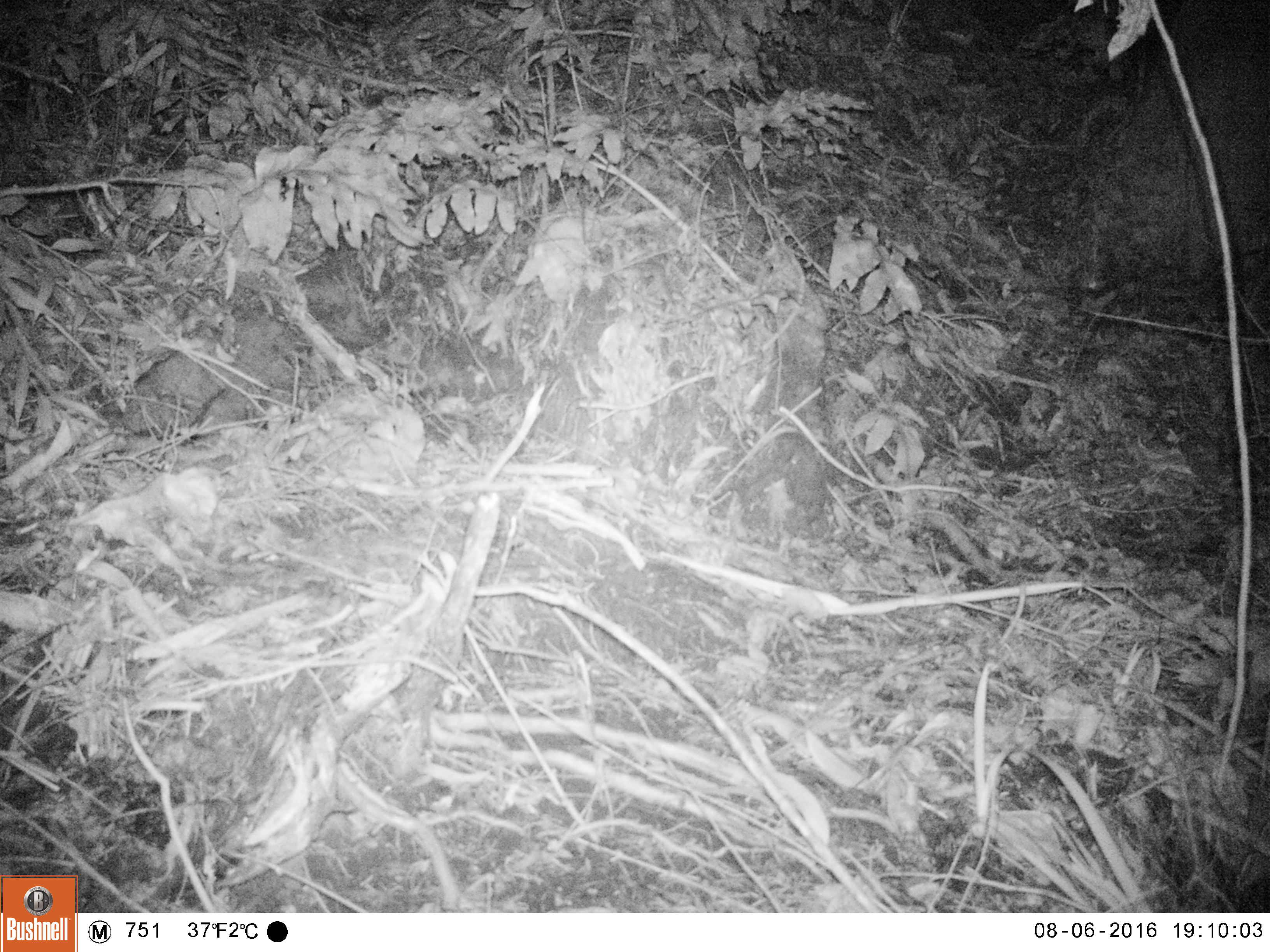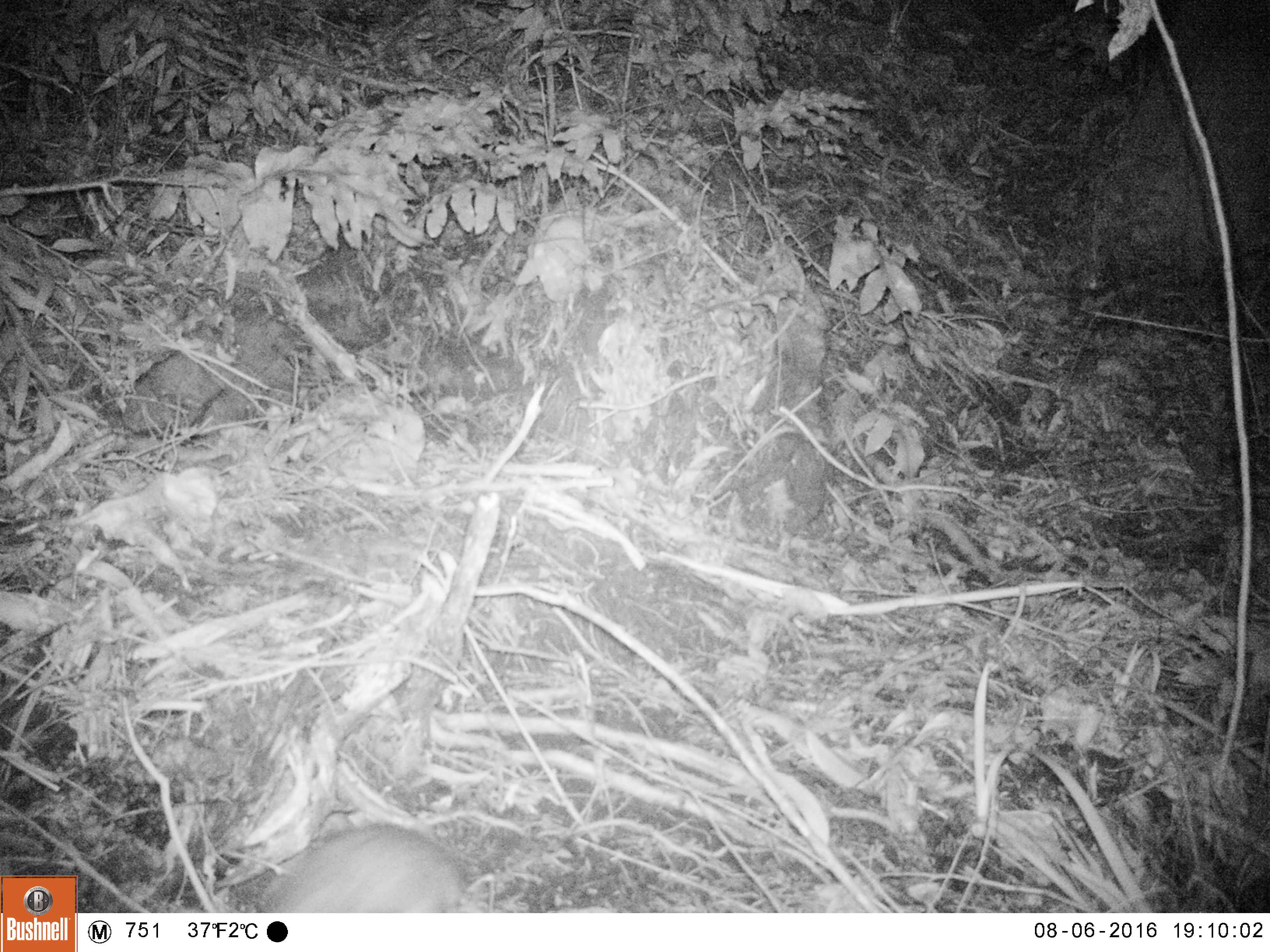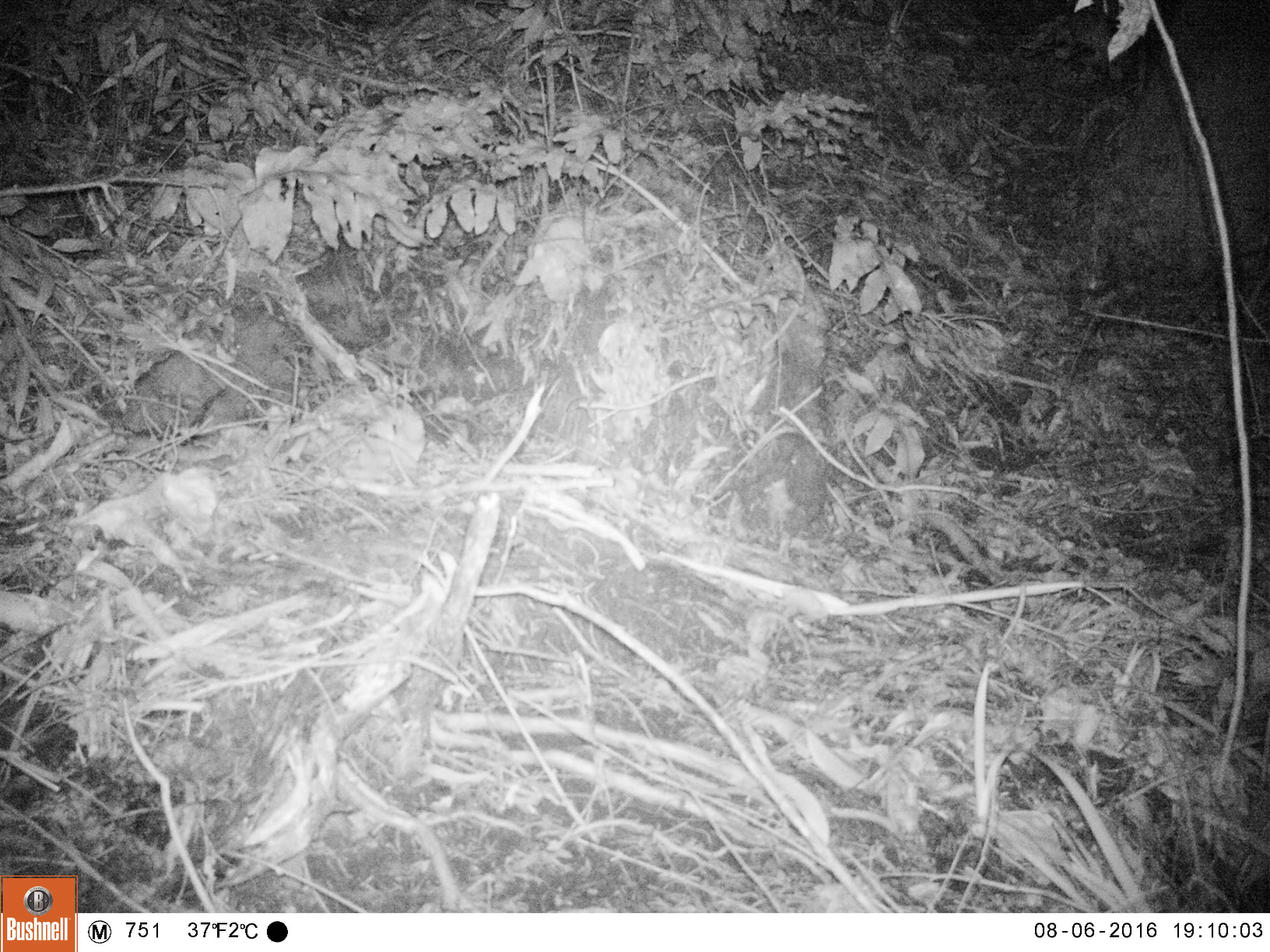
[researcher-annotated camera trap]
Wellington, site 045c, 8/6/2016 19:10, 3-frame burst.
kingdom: Animalia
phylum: Chordata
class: Mammalia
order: Rodentia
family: Muridae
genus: Rattus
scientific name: Rattus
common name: rat